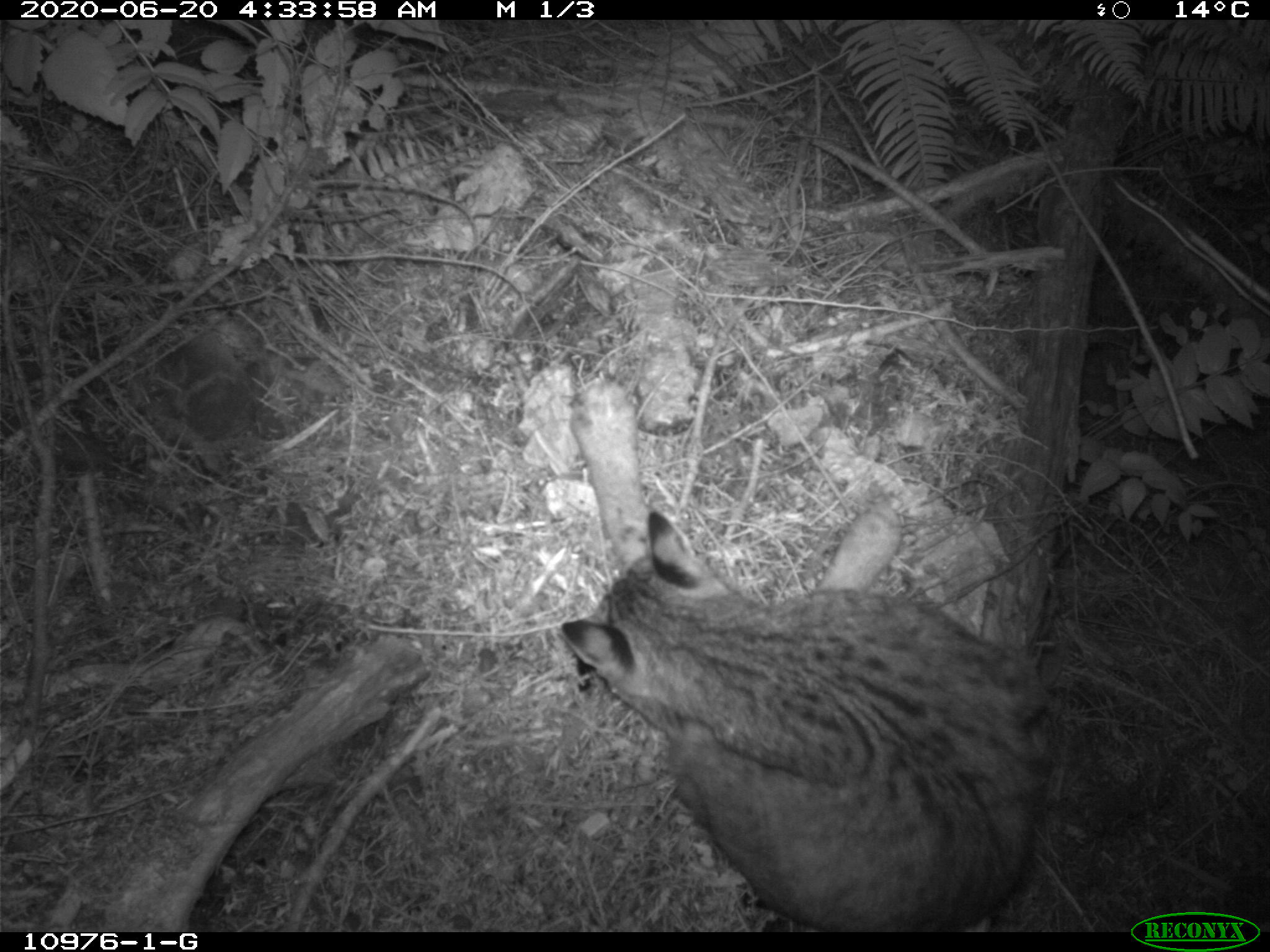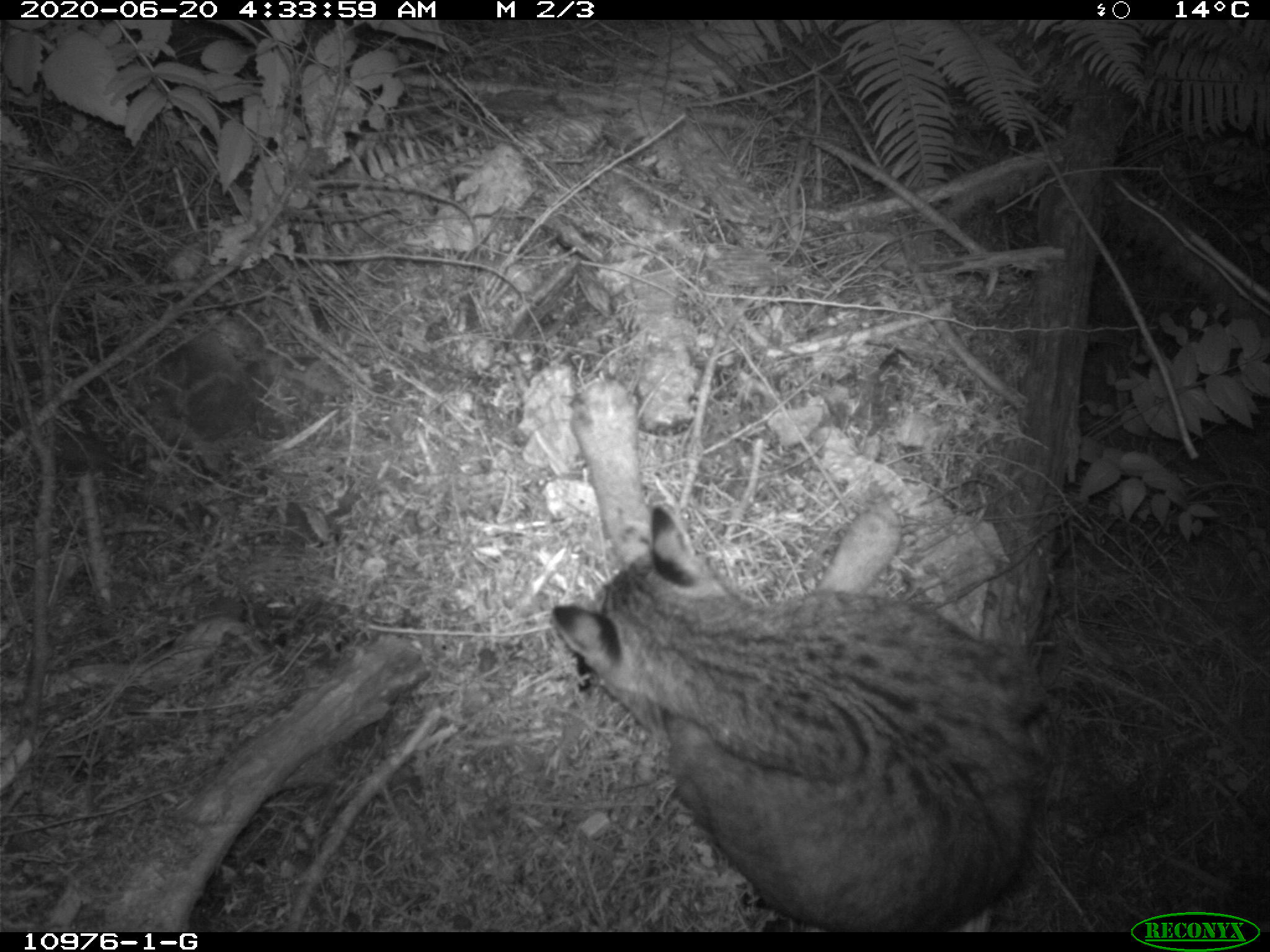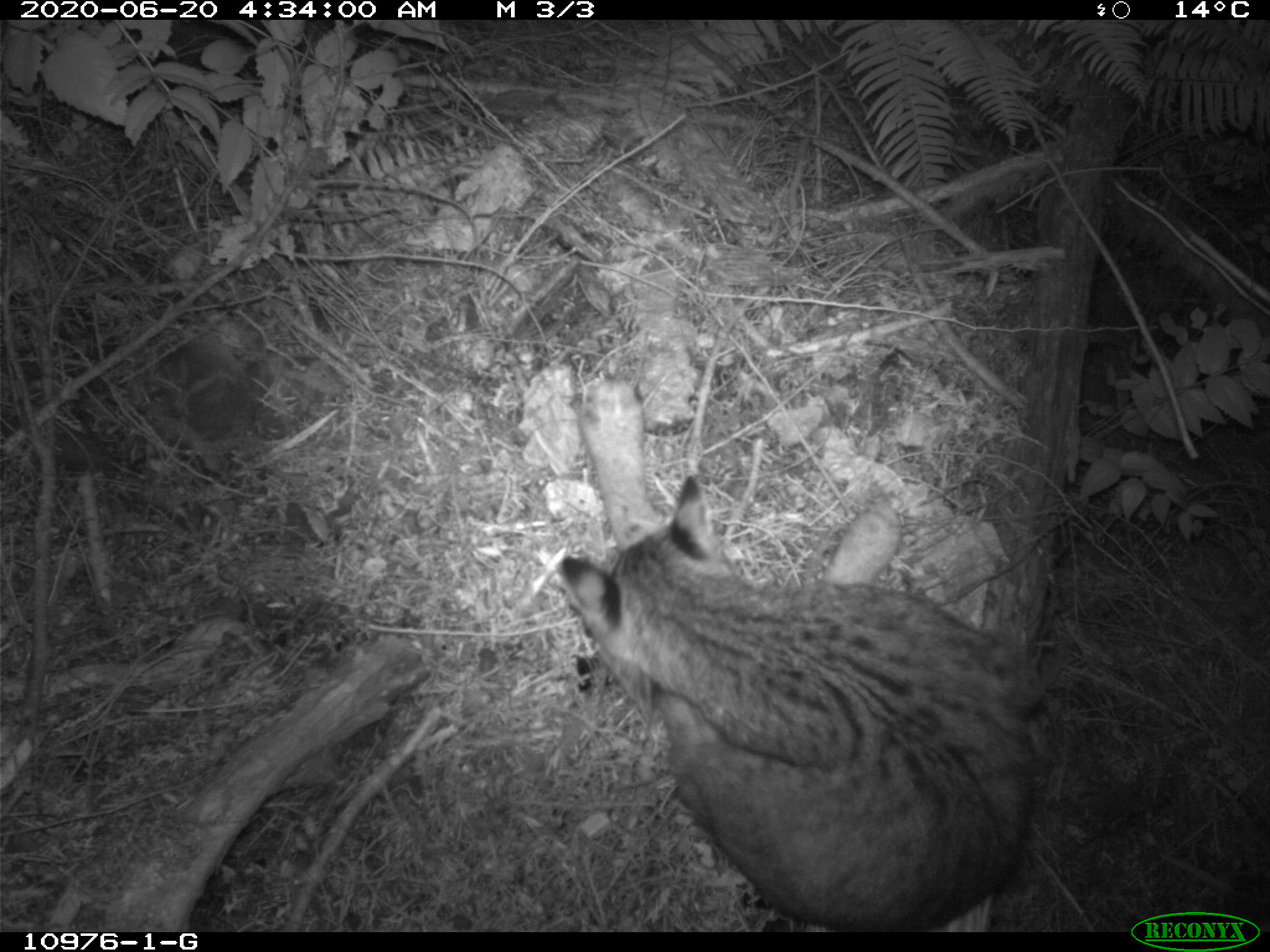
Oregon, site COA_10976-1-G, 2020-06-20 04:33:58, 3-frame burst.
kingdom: Animalia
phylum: Chordata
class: Mammalia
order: Carnivora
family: Felidae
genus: Lynx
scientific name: Lynx rufus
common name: bobcat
Bobcat (Lynx rufus).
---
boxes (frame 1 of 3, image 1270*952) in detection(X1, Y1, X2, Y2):
bobcat: detection(545, 362, 1062, 926)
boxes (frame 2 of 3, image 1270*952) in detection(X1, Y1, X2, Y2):
bobcat: detection(540, 357, 1052, 925)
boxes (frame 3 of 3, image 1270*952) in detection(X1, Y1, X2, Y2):
bobcat: detection(545, 364, 1050, 926)